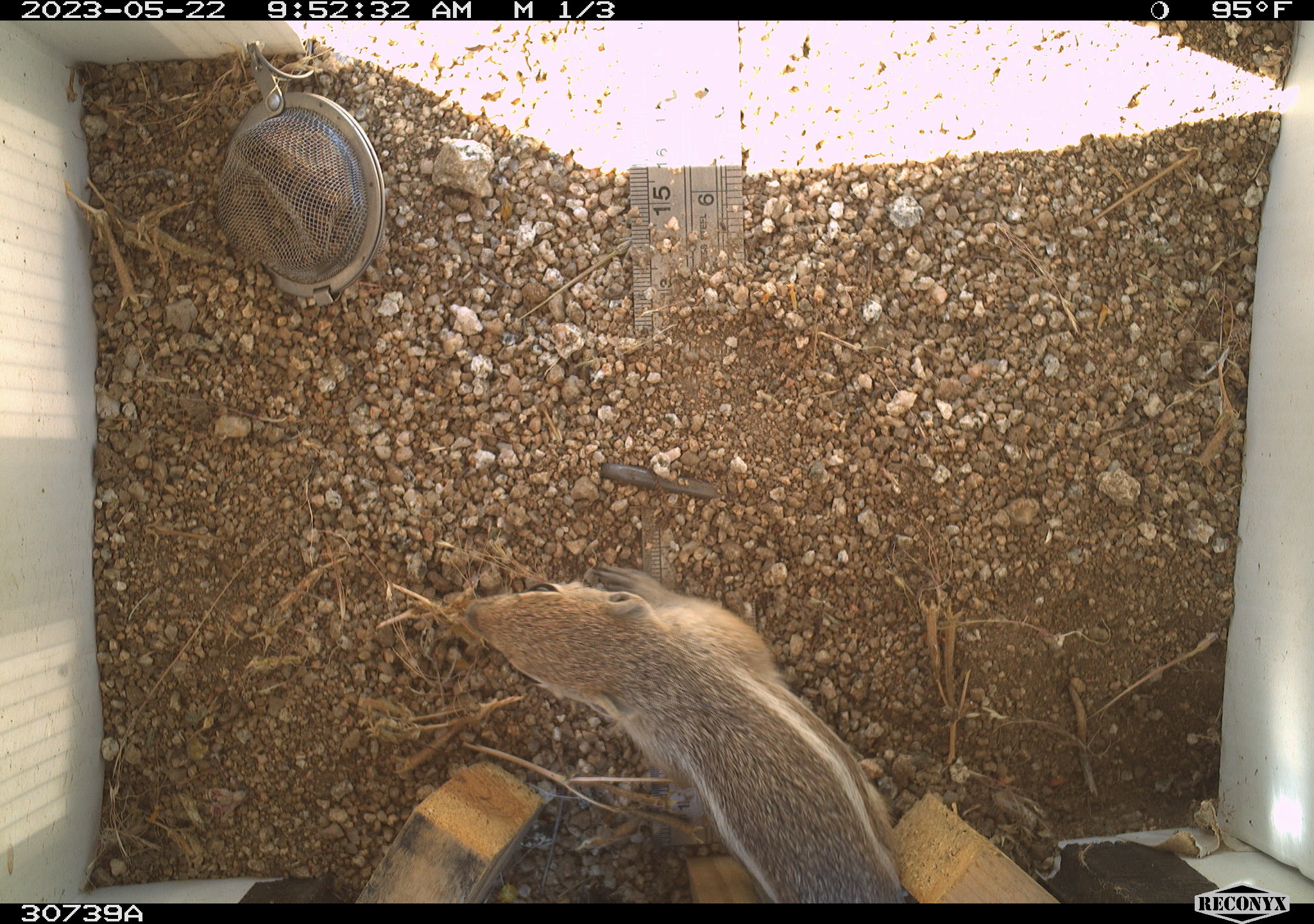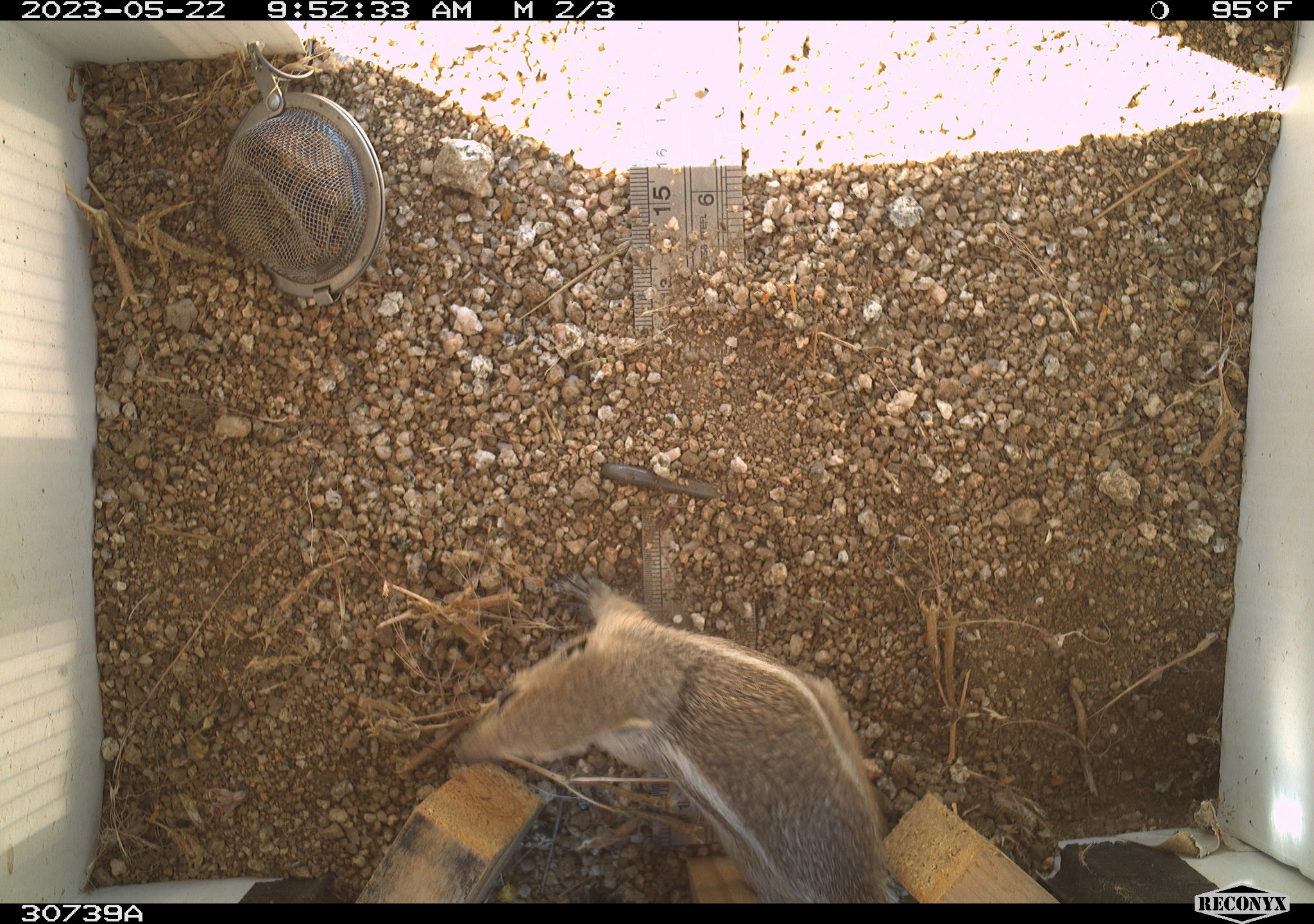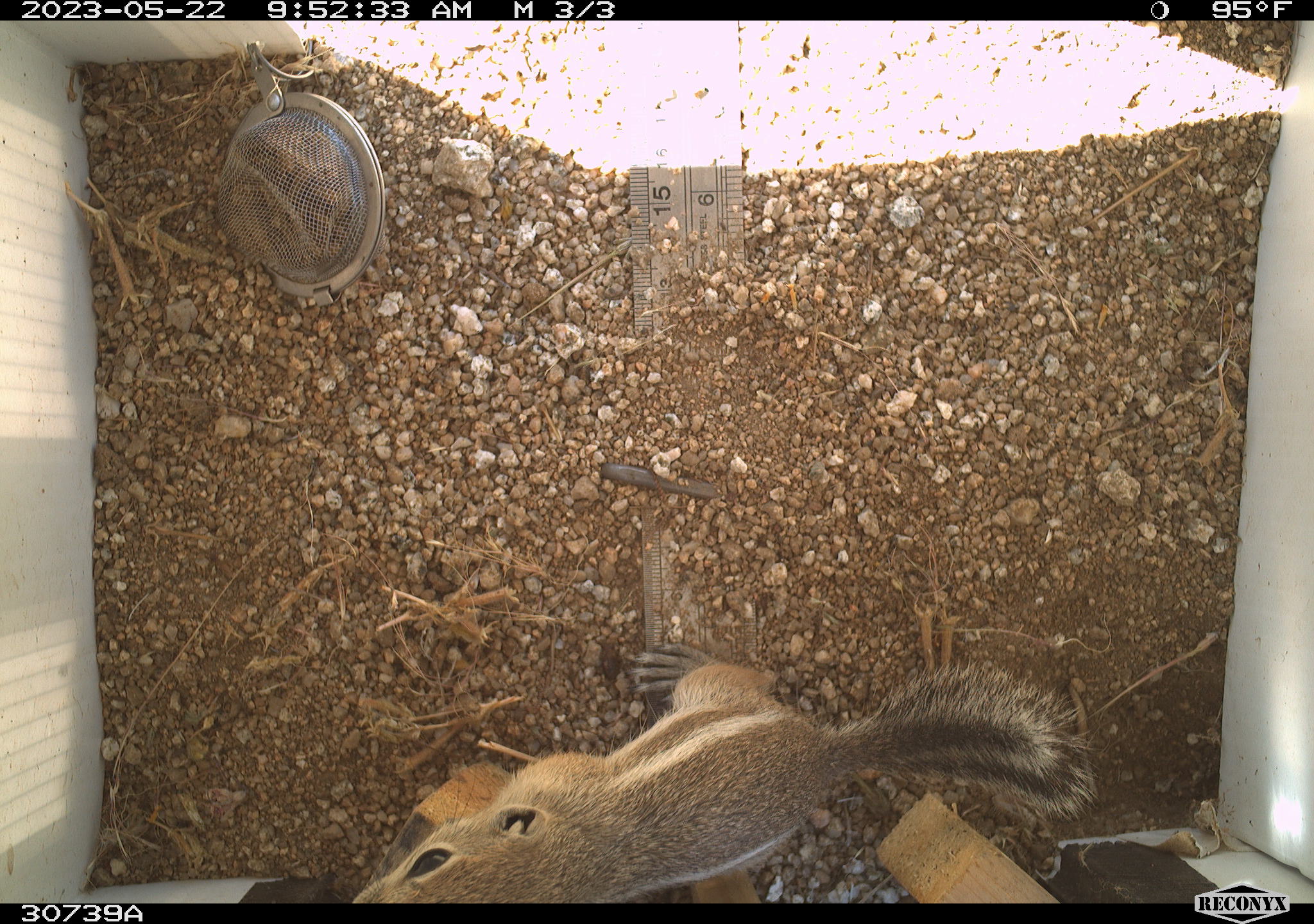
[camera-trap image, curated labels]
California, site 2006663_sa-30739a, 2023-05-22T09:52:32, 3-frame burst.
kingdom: Animalia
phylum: Chordata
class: Mammalia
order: Rodentia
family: Sciuridae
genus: Ammospermophilus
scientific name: Ammospermophilus leucurus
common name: white-tailed antelope squirrel